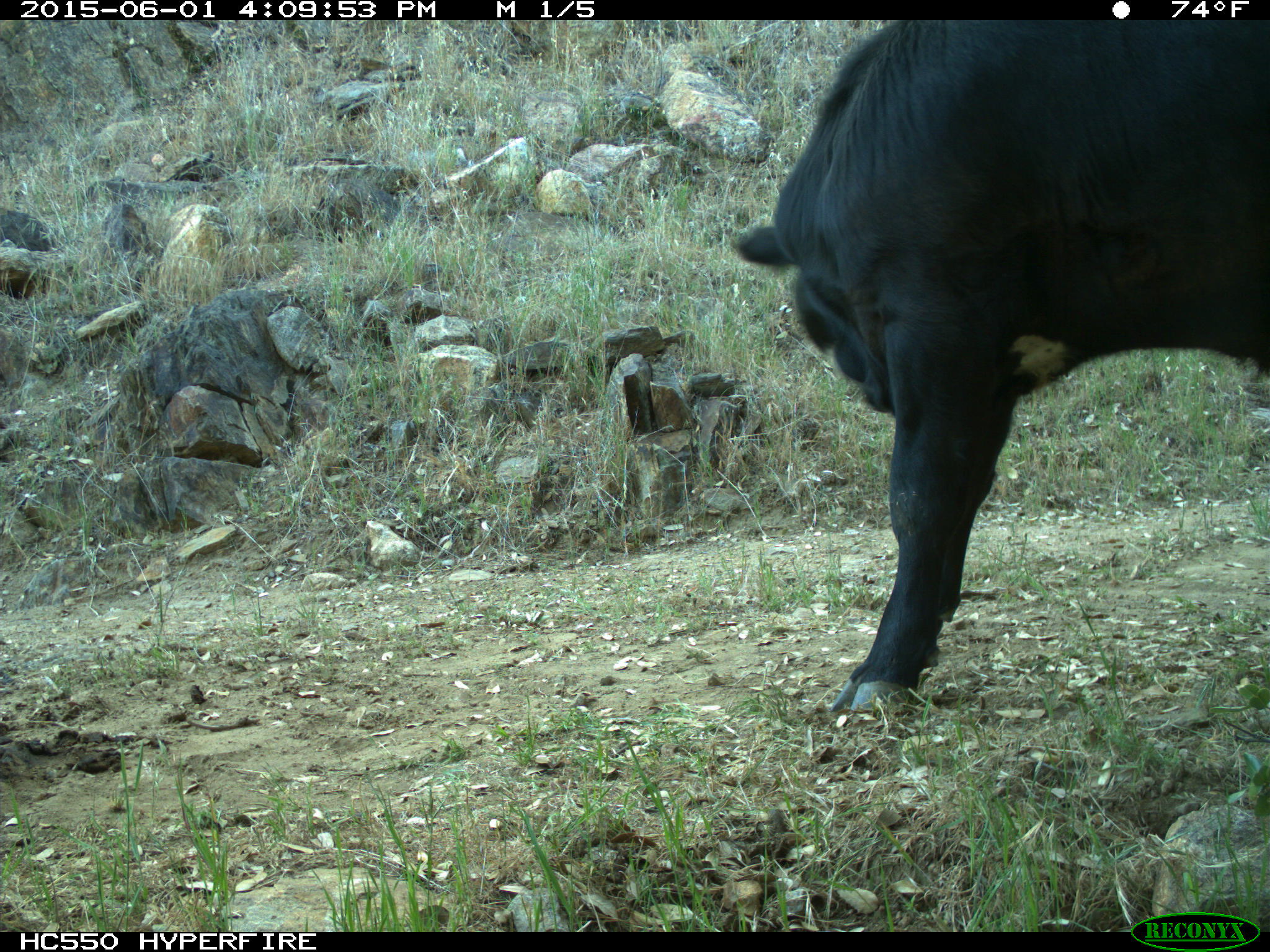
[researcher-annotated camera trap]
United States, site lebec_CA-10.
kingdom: Animalia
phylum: Chordata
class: Mammalia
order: Artiodactyla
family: Bovidae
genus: Bos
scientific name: Bos taurus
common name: domestic cow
Bos taurus (domestic cow).